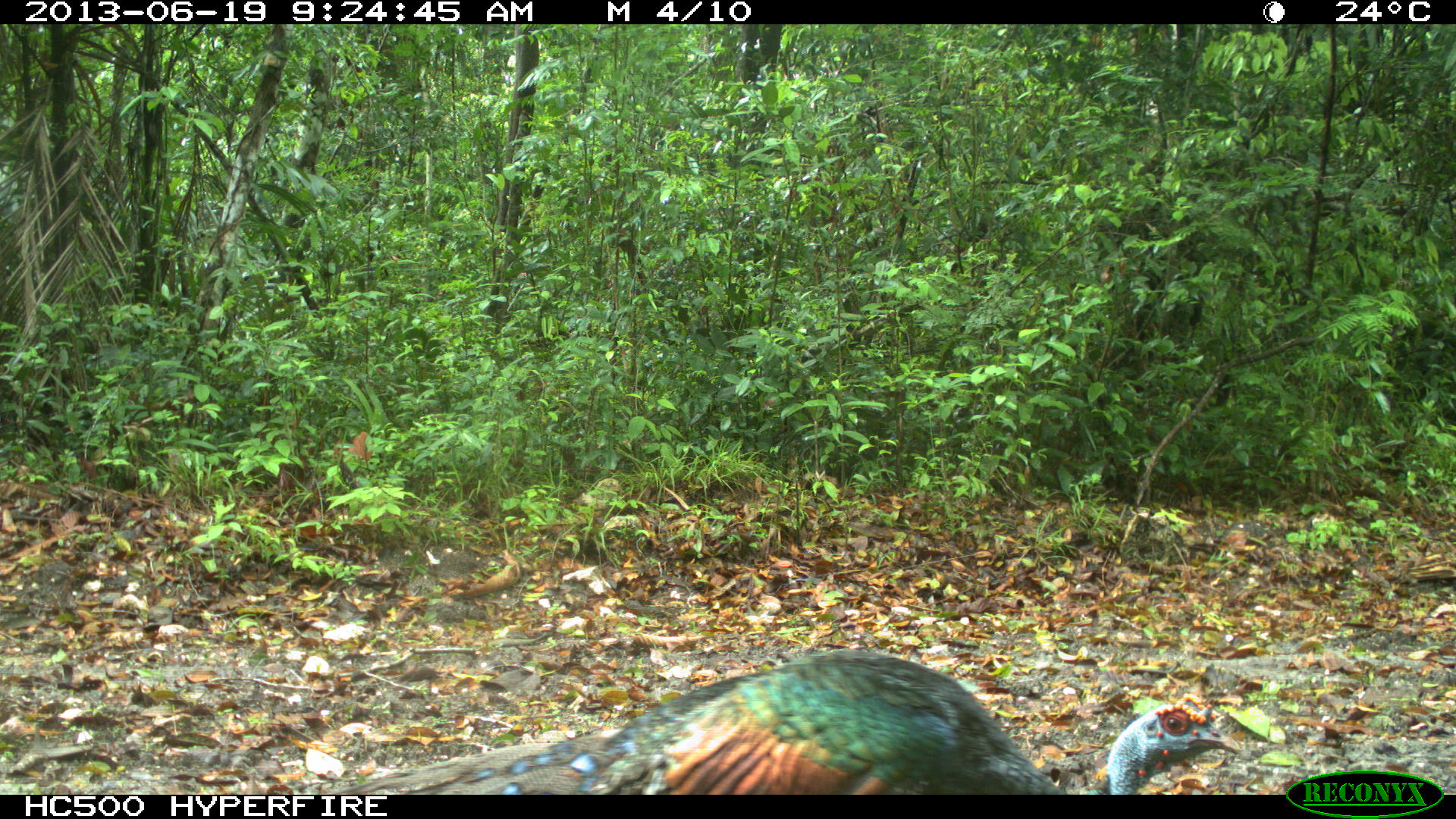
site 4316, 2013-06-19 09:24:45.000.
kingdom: Animalia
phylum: Chordata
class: Aves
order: Galliformes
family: Phasianidae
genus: Meleagris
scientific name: Meleagris ocellata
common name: ocellated turkey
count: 1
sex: male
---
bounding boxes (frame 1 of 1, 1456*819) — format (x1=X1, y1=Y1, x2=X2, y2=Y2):
meleagris ocellata: (x1=309, y1=649, x2=1240, y2=795)